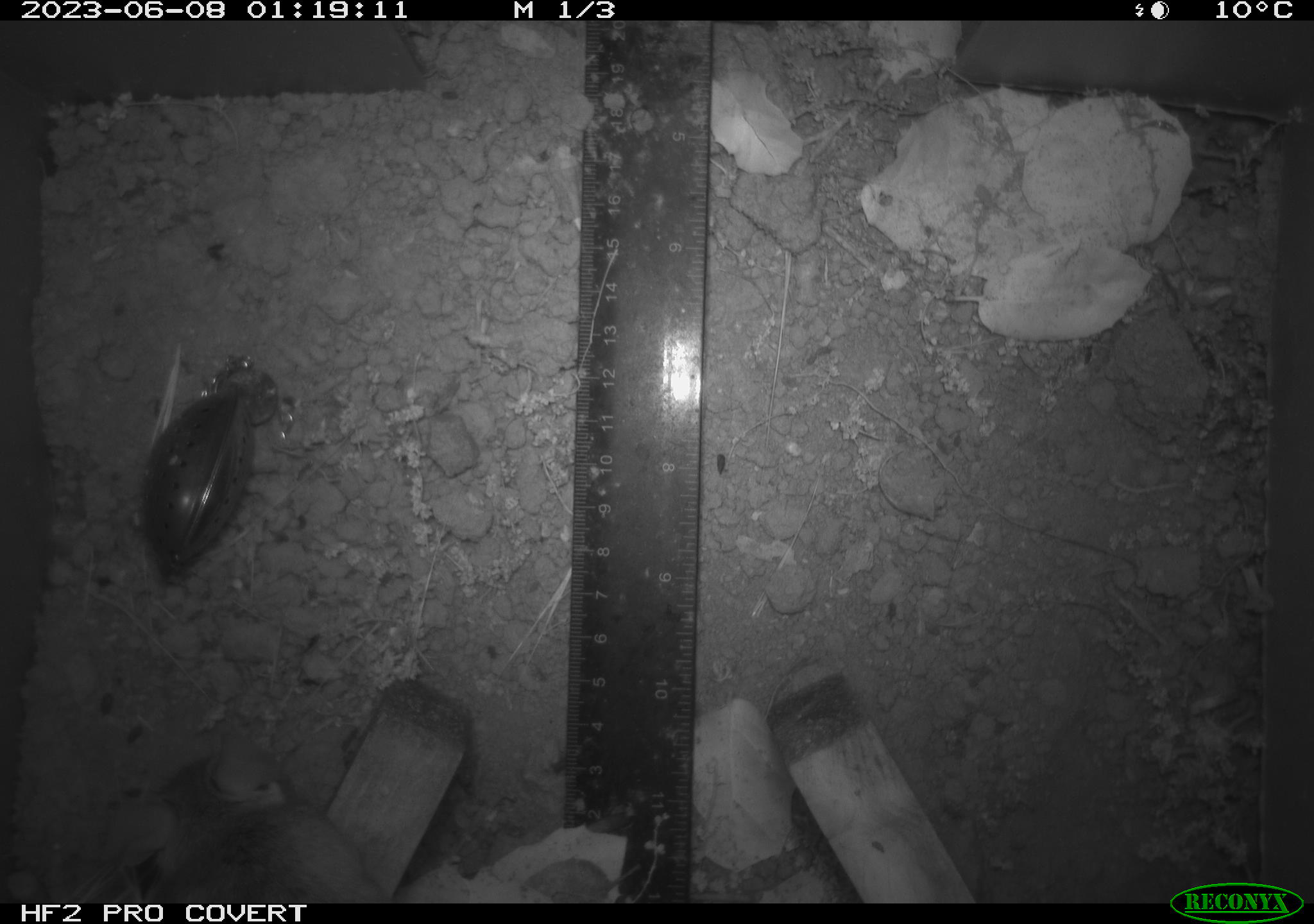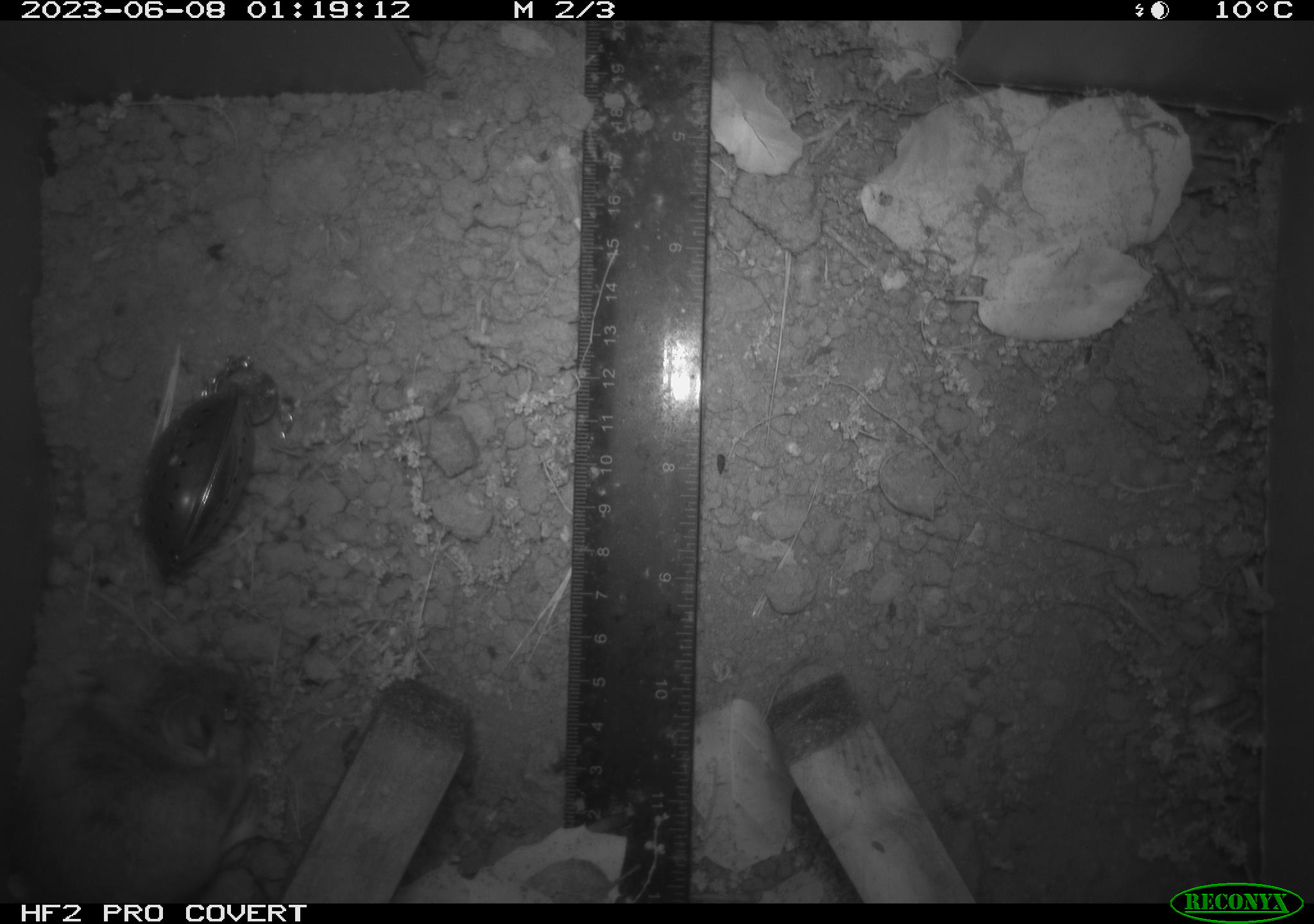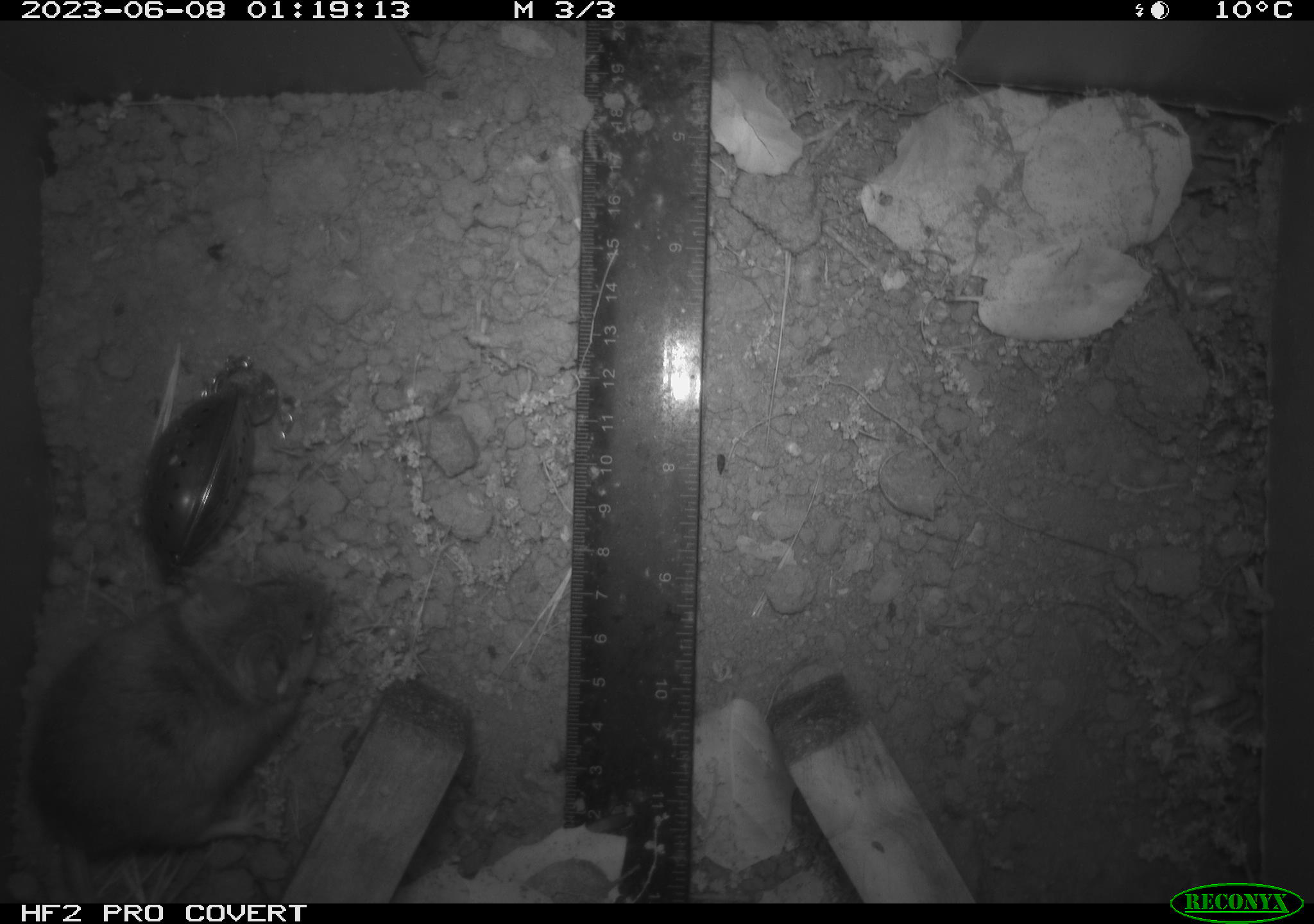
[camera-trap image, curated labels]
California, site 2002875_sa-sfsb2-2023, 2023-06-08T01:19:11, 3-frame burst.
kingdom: Animalia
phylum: Chordata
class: Mammalia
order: Rodentia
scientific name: Rodentia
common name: mouse species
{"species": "mouse species (Rodentia)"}